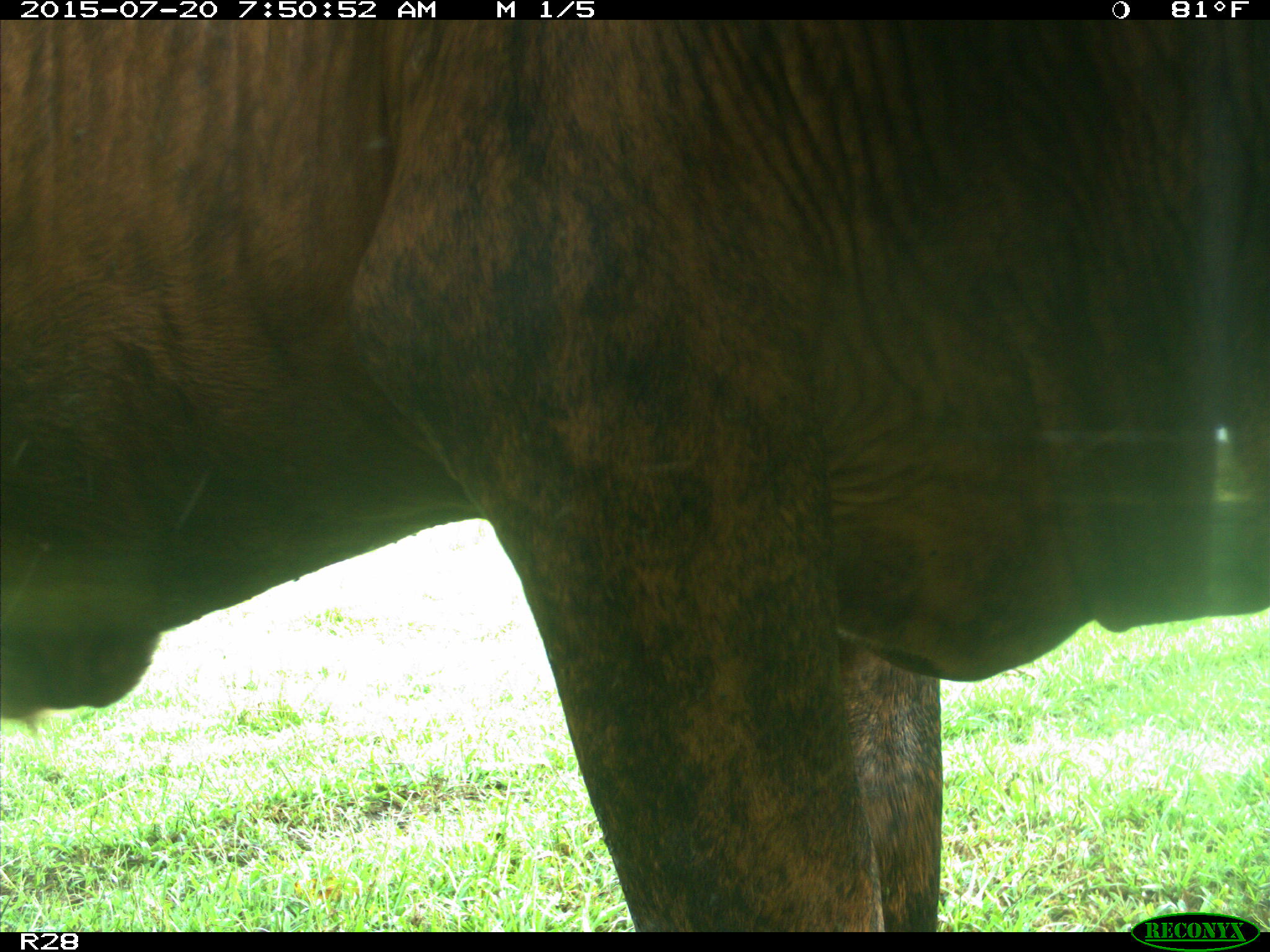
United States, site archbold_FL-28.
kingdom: Animalia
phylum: Chordata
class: Mammalia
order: Artiodactyla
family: Bovidae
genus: Bos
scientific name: Bos taurus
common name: domestic cow